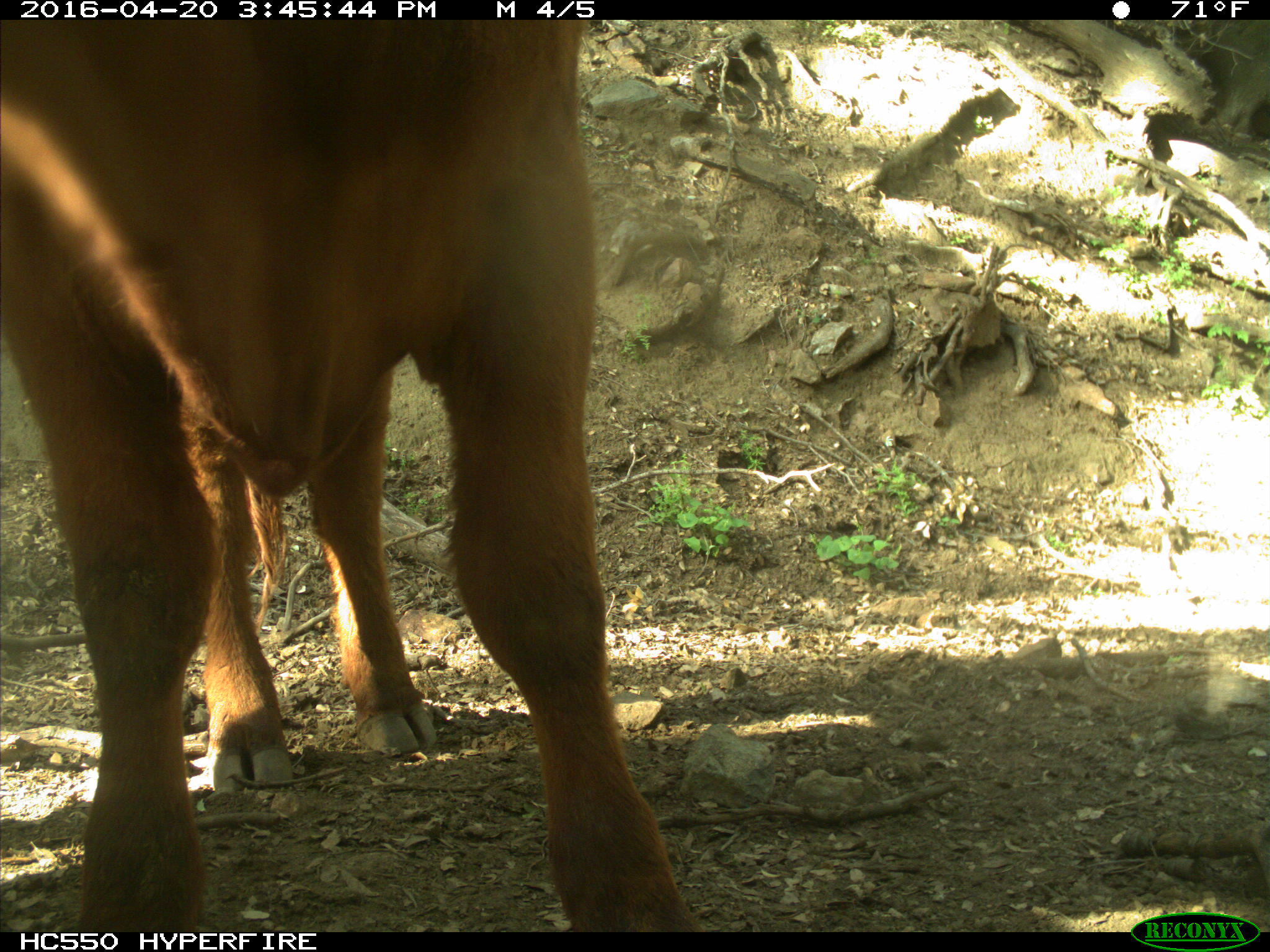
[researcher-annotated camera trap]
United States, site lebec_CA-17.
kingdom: Animalia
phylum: Chordata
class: Mammalia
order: Artiodactyla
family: Bovidae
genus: Bos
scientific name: Bos taurus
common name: domestic cow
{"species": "Bos taurus (domestic cow)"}